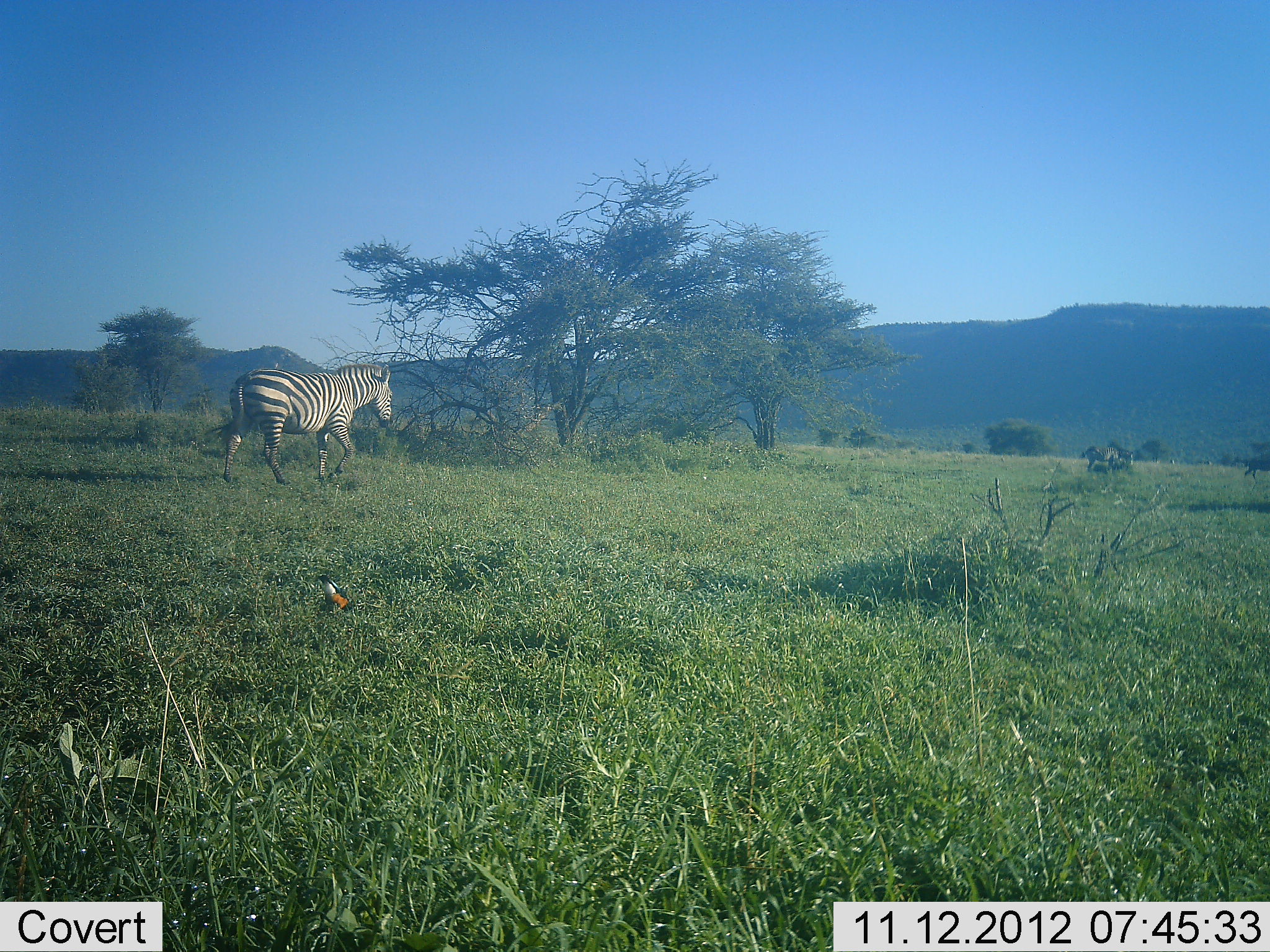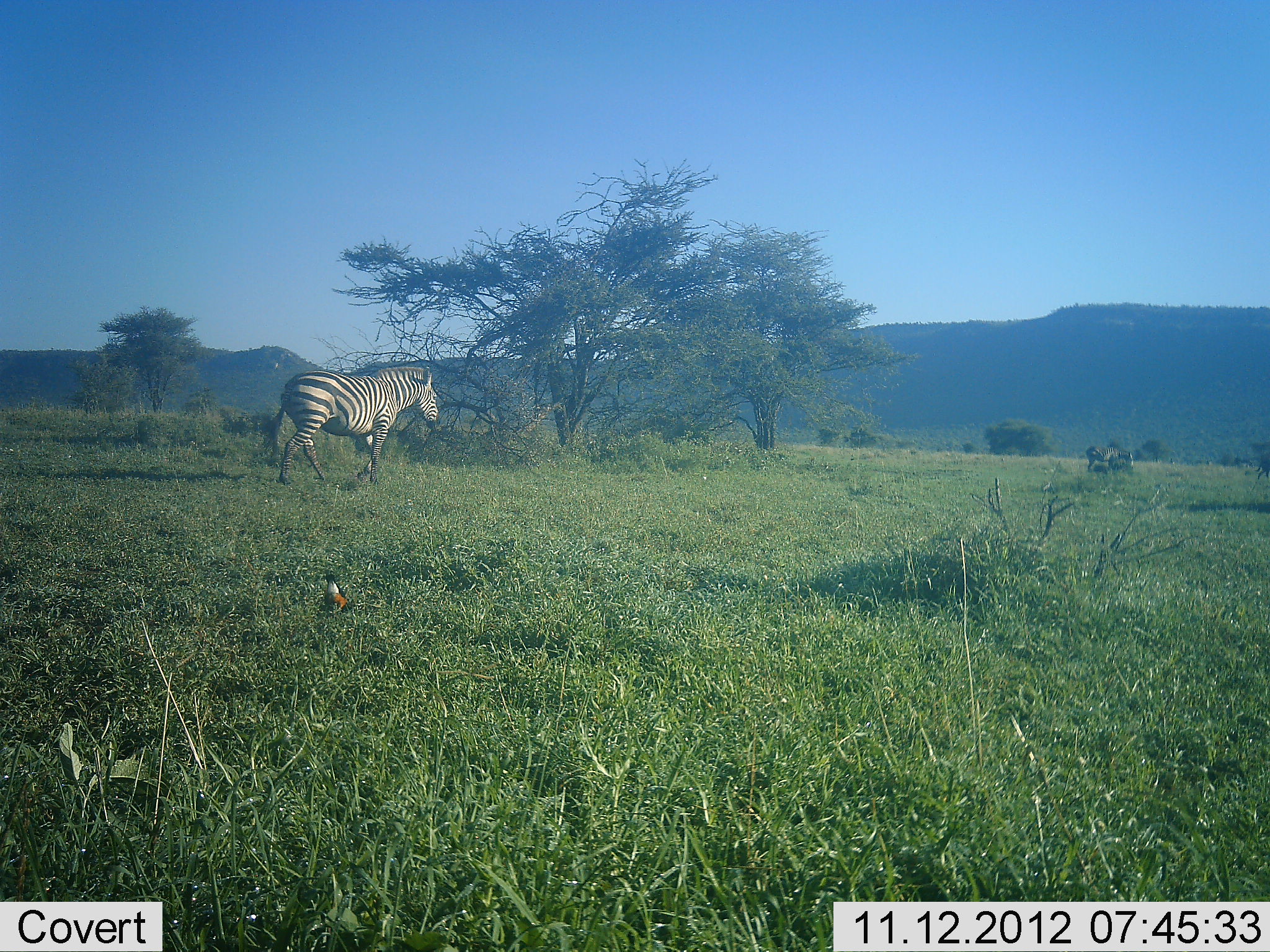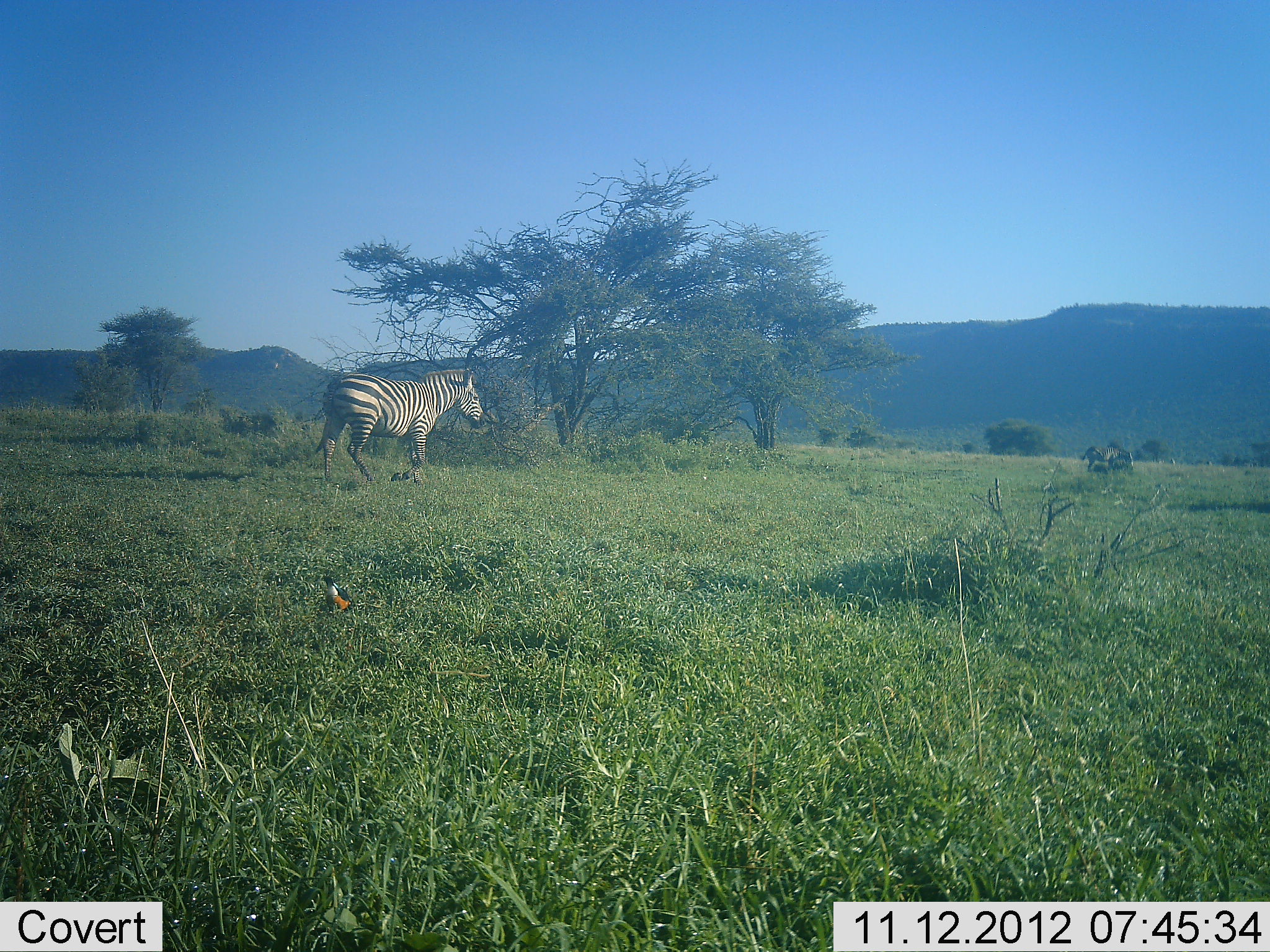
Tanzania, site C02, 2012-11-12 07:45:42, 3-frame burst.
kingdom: Animalia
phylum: Chordata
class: Aves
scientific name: Aves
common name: bird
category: otherbird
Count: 1.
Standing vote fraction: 79%.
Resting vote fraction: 14%.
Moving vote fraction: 0%.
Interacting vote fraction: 0%.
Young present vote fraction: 0%.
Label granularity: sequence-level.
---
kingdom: Animalia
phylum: Chordata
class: Mammalia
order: Perissodactyla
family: Equidae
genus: Equus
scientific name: Equus quagga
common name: plains zebra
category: zebra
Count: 1.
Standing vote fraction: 0%.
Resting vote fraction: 0%.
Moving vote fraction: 100%.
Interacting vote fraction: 0%.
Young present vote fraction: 0%.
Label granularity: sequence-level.